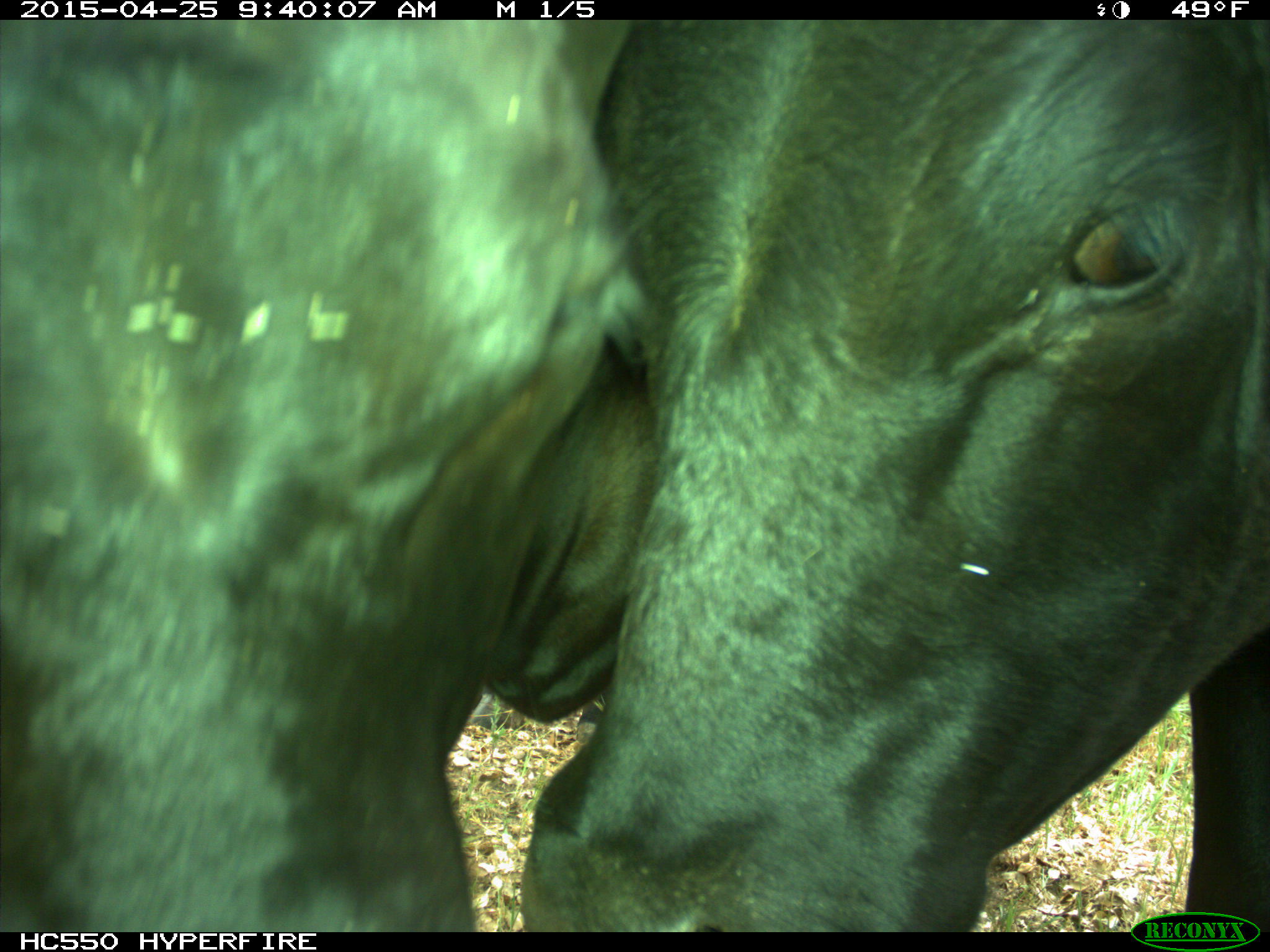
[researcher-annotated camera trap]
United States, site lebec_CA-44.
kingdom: Animalia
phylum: Chordata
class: Mammalia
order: Artiodactyla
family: Suidae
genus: Sus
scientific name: Sus scrofa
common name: wild boar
Sus scrofa (wild boar).